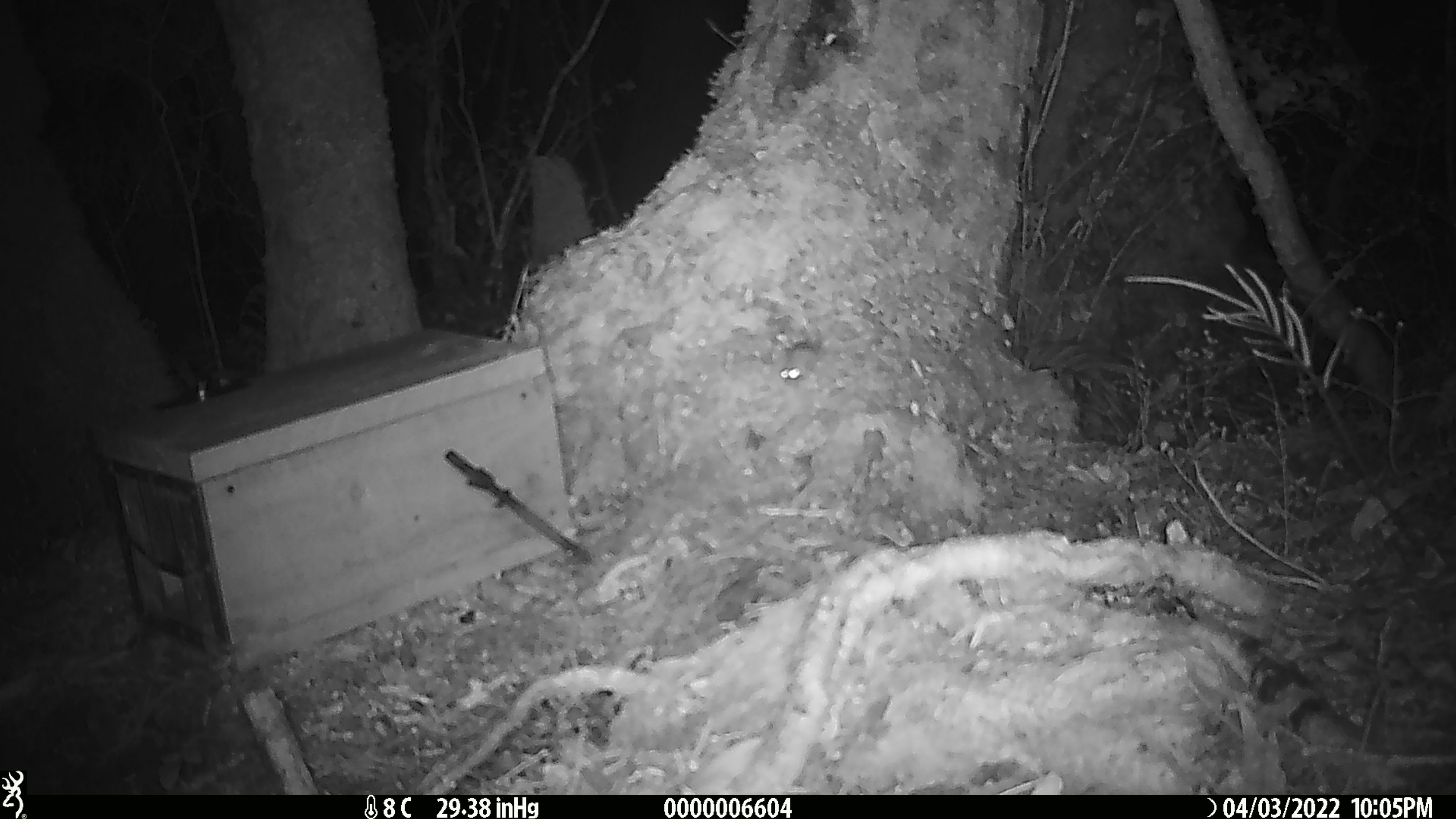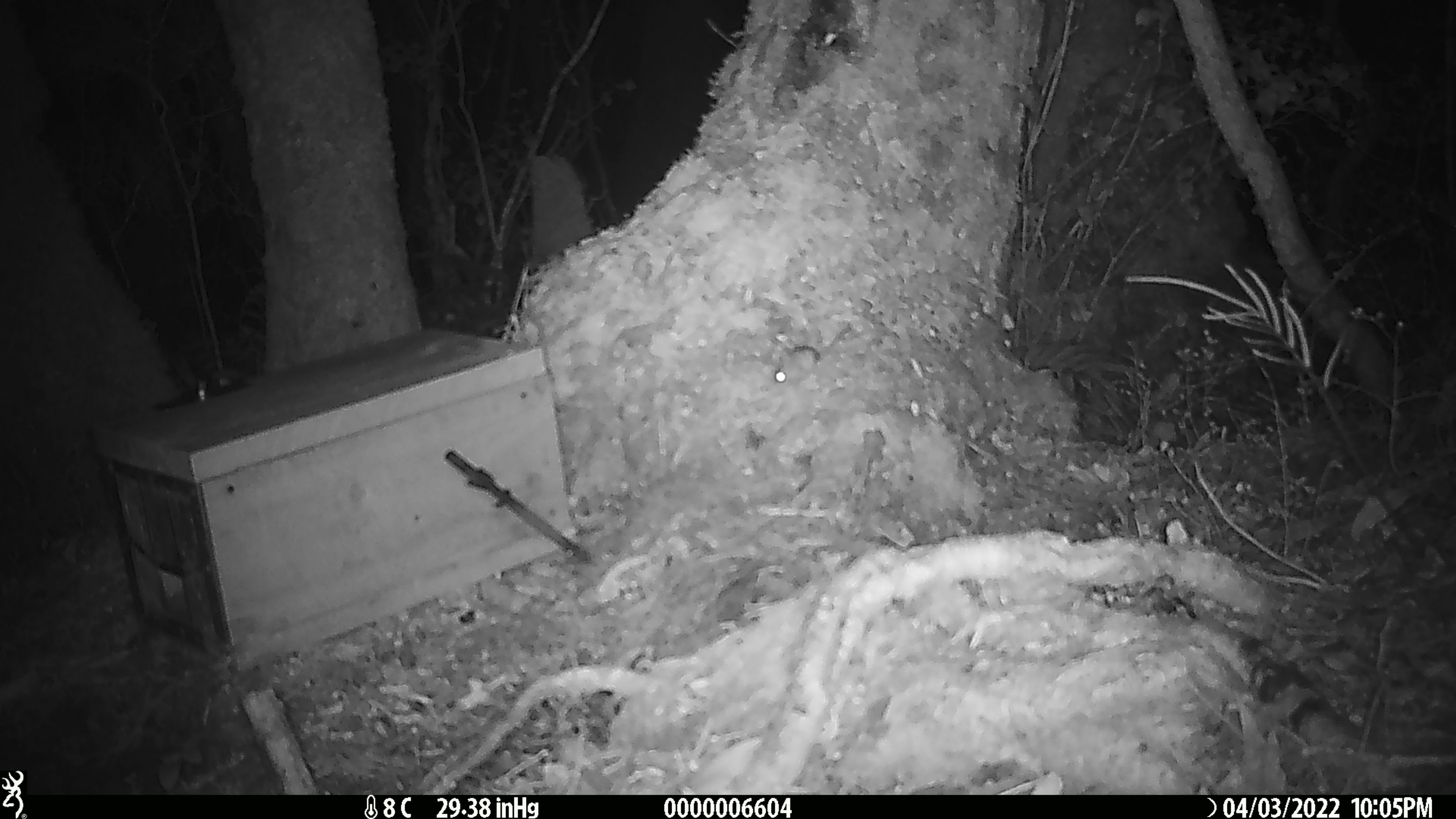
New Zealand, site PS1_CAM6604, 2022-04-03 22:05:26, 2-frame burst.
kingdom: Animalia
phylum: Chordata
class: Mammalia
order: Rodentia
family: Muridae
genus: Mus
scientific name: Mus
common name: mouse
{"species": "mouse (Mus)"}